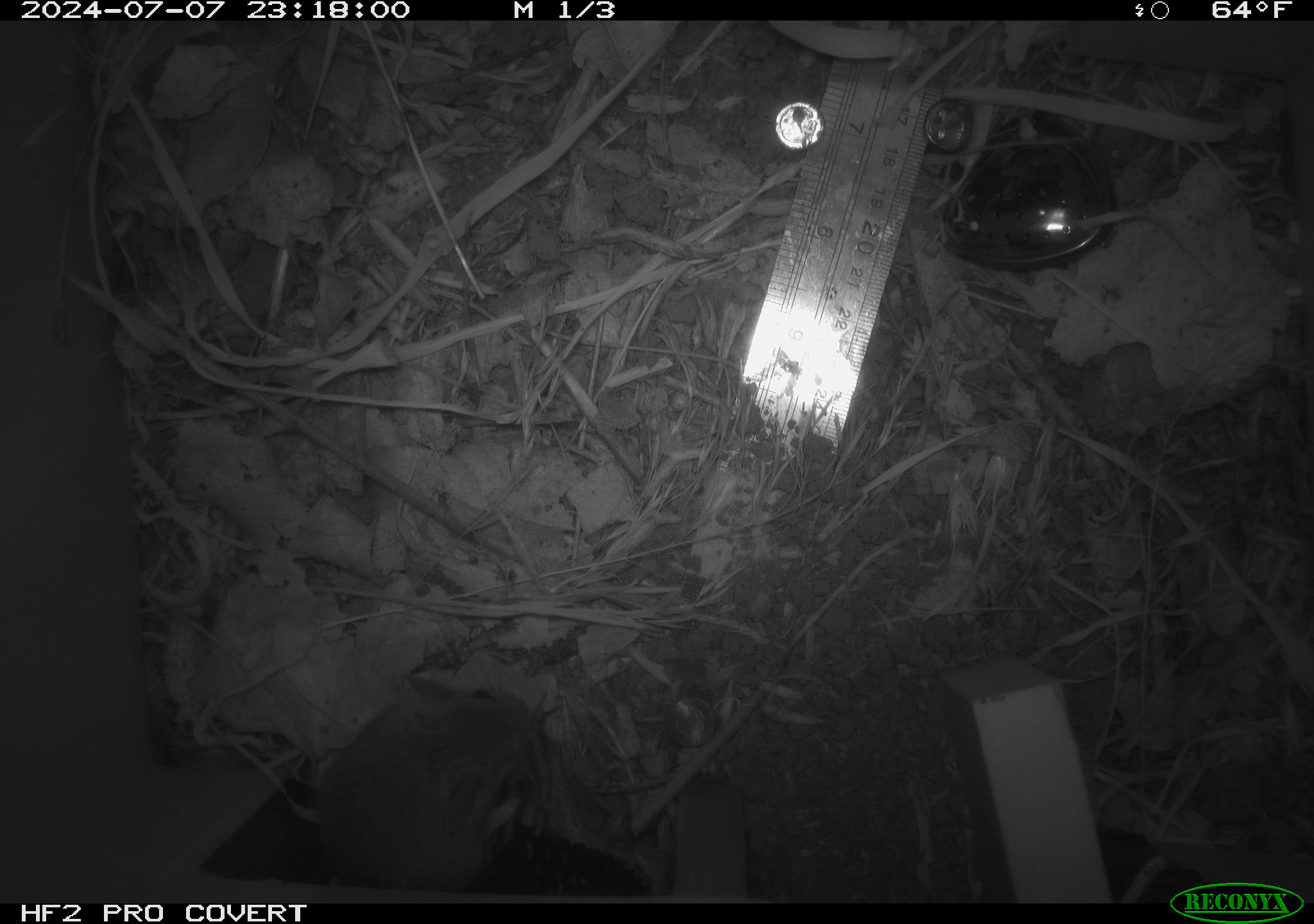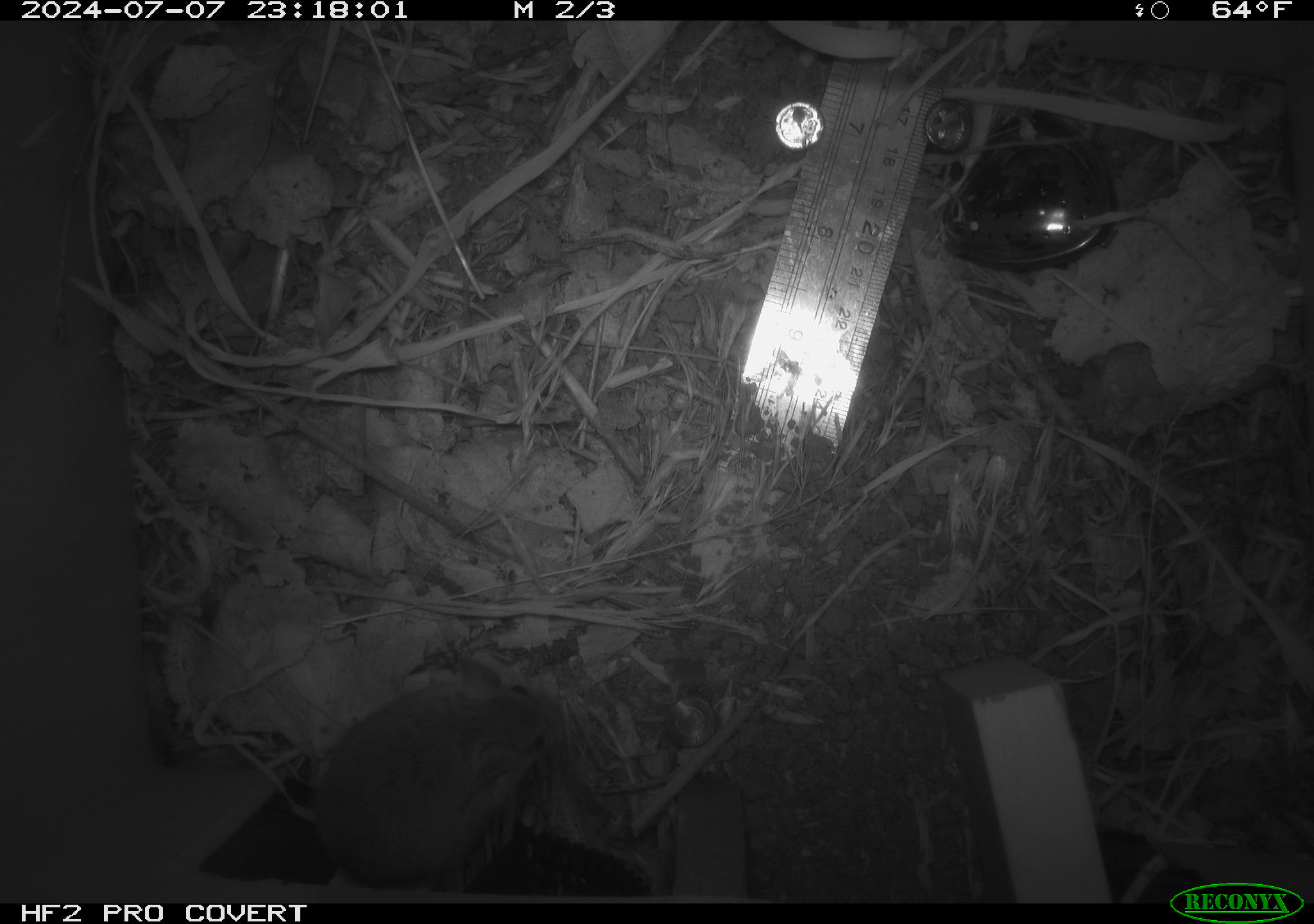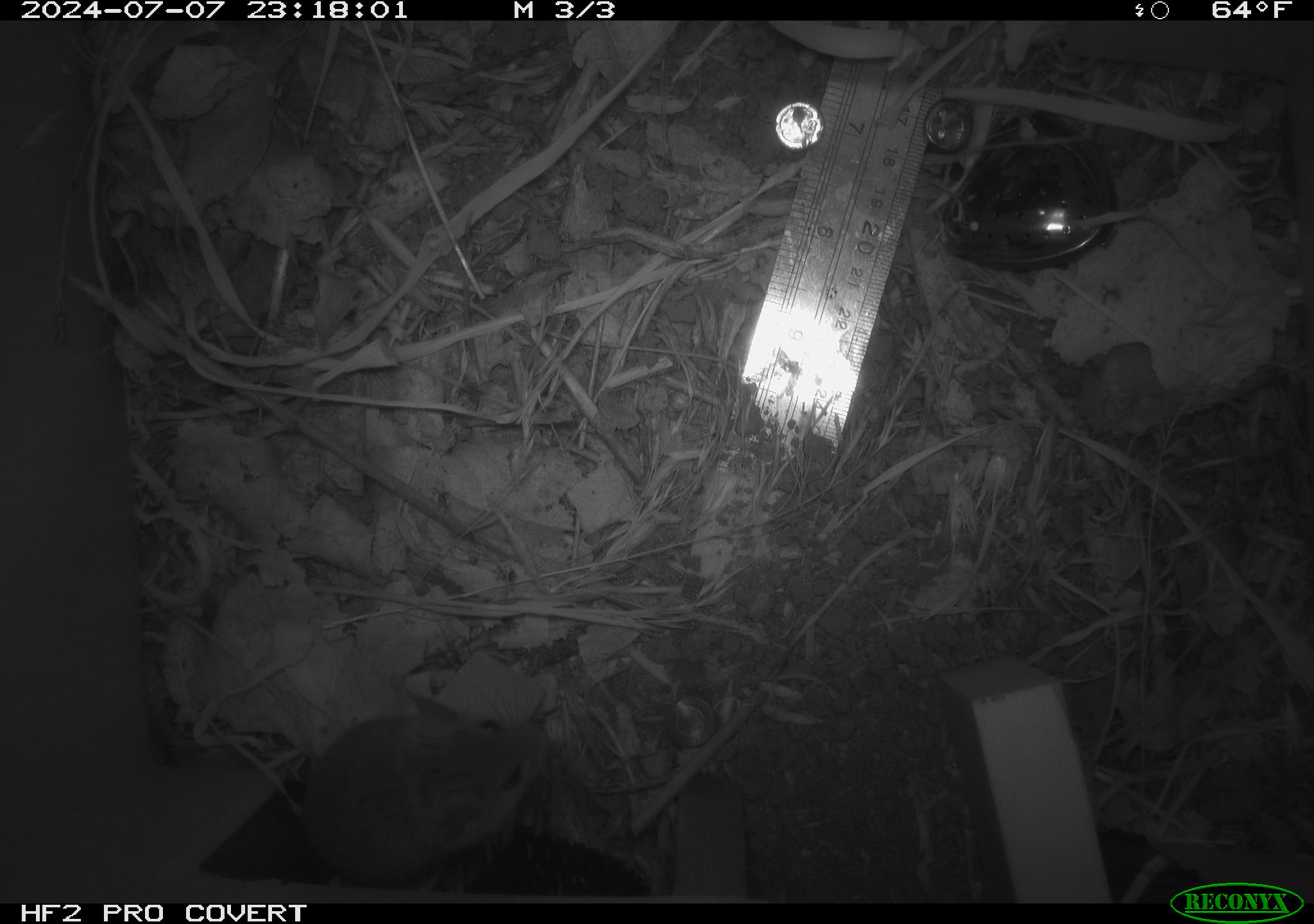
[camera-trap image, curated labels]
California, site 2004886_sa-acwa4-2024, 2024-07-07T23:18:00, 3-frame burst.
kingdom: Animalia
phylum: Chordata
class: Mammalia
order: Rodentia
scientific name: Rodentia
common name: mouse species